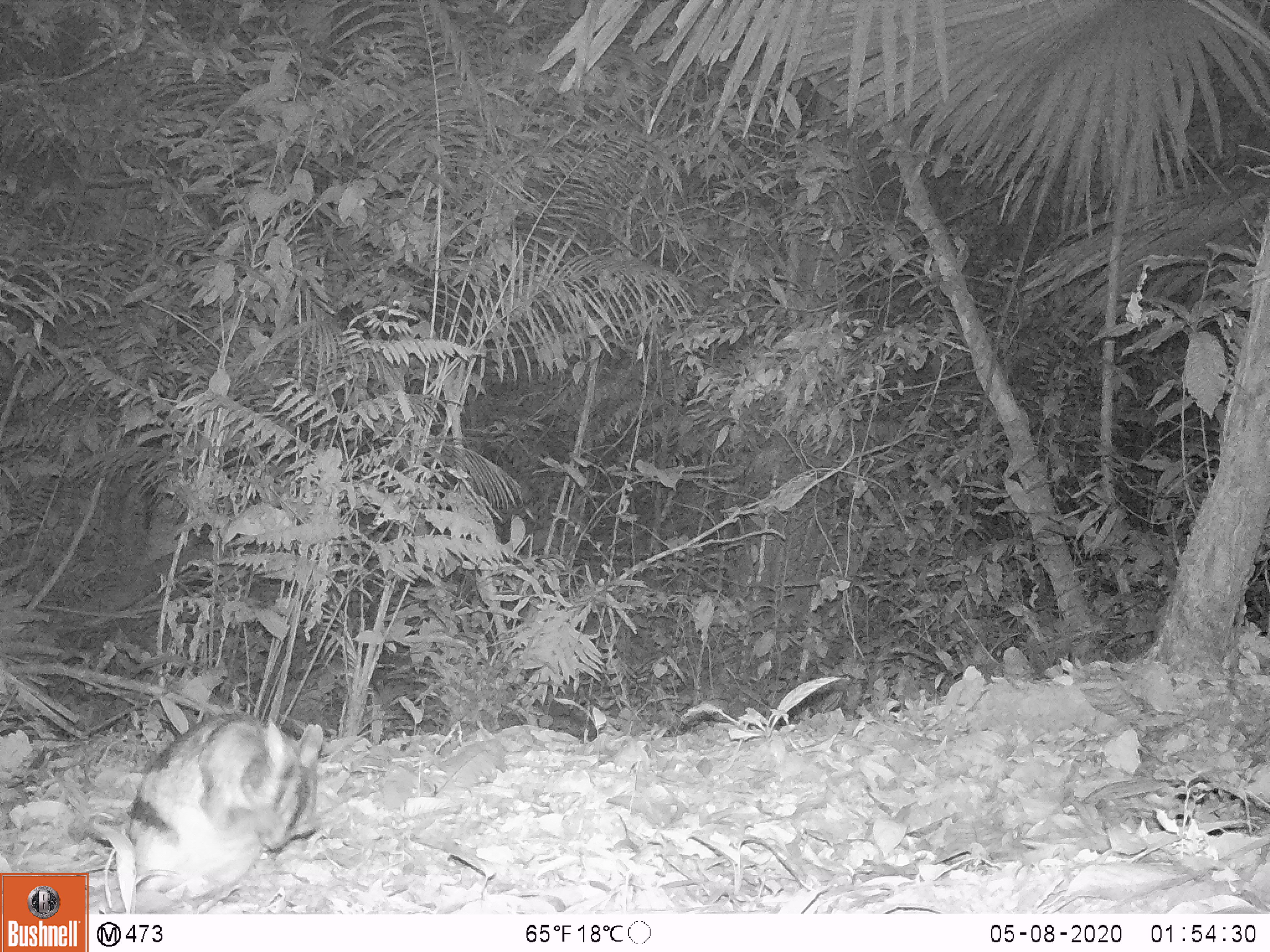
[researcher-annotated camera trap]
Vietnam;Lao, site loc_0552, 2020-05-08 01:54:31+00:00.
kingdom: Animalia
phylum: Chordata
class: Mammalia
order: Lagomorpha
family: Leporidae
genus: Nesolagus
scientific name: Nesolagus timminsi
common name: annamite striped rabbit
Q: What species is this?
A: Annamite striped rabbit (Nesolagus timminsi).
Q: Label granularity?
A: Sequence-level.